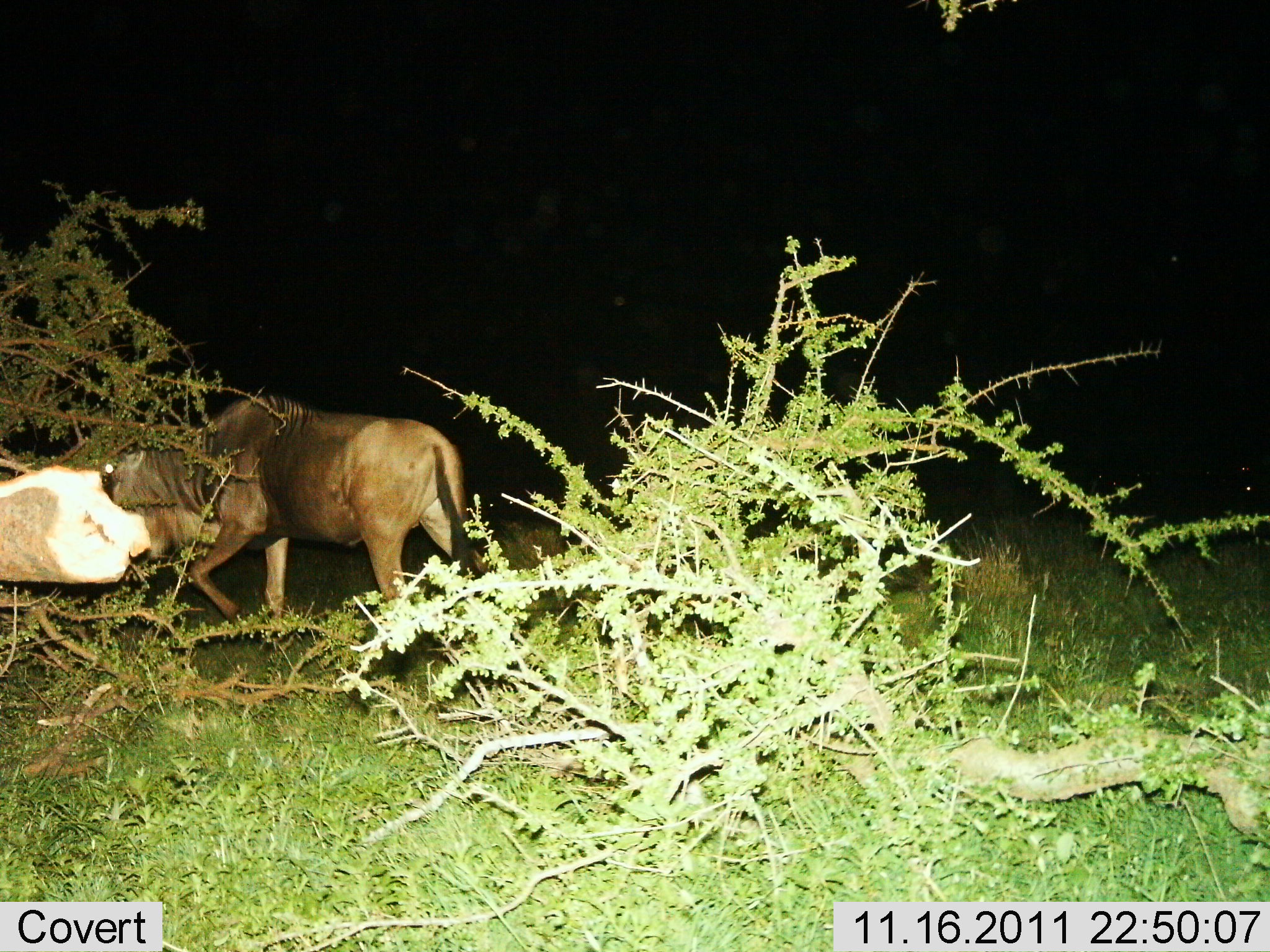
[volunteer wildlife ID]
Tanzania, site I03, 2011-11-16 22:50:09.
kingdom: Animalia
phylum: Chordata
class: Mammalia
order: Artiodactyla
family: Bovidae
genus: Connochaetes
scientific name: Connochaetes taurinus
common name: blue wildebeest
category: wildebeest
Wildebeest (blue wildebeest) (Connochaetes taurinus), count 1. Behavior (volunteer vote fractions): standing 9%, resting 9%, moving 82%, interacting 0%. Young present (vote fraction): 0%. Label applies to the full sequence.